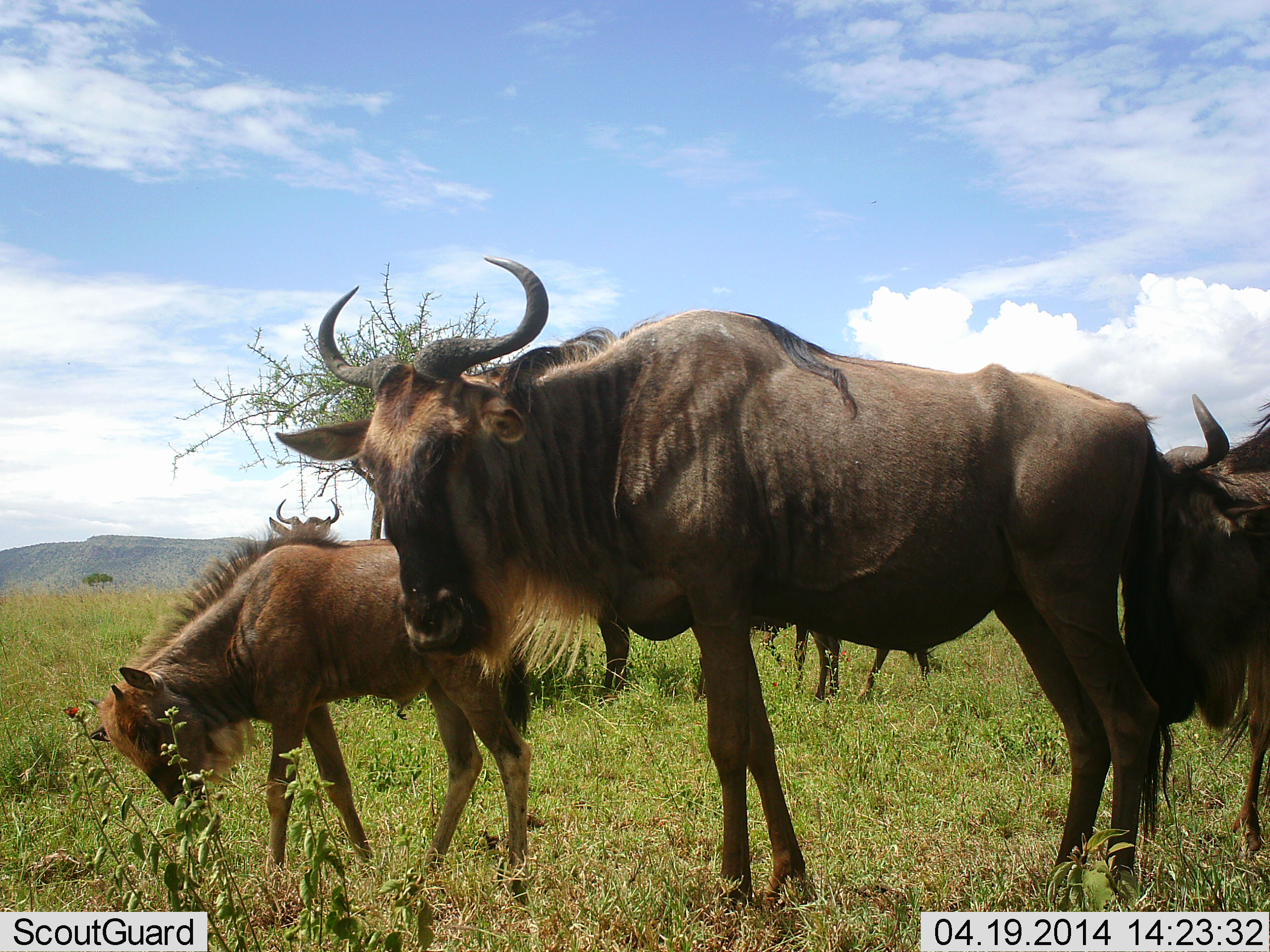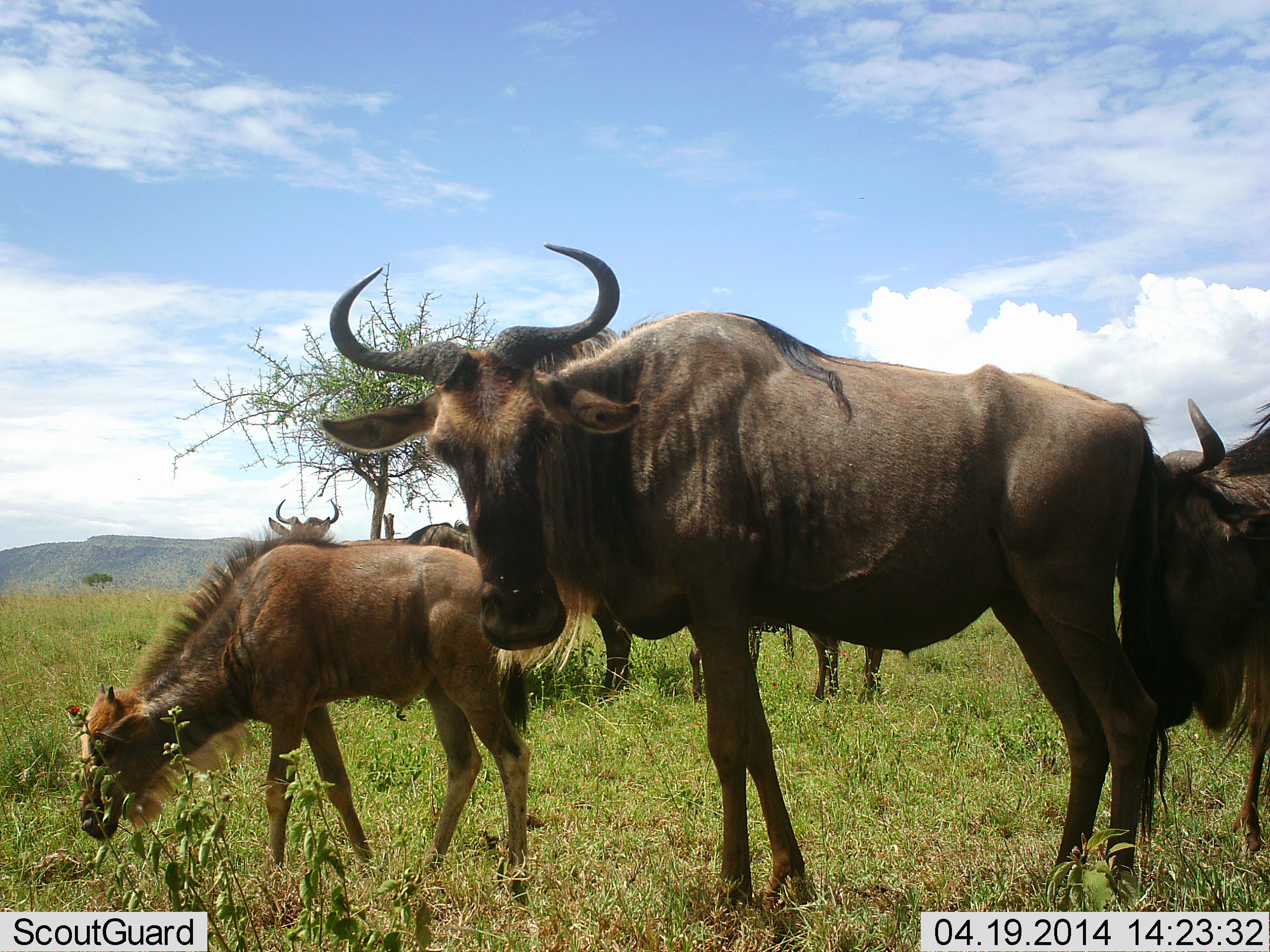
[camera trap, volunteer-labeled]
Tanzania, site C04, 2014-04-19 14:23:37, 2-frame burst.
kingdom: Animalia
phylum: Chordata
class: Mammalia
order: Artiodactyla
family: Bovidae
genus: Connochaetes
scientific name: Connochaetes taurinus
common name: blue wildebeest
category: wildebeest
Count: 6.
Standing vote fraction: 80%.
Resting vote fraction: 30%.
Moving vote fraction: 10%.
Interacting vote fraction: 0%.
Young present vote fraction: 80%.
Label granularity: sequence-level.